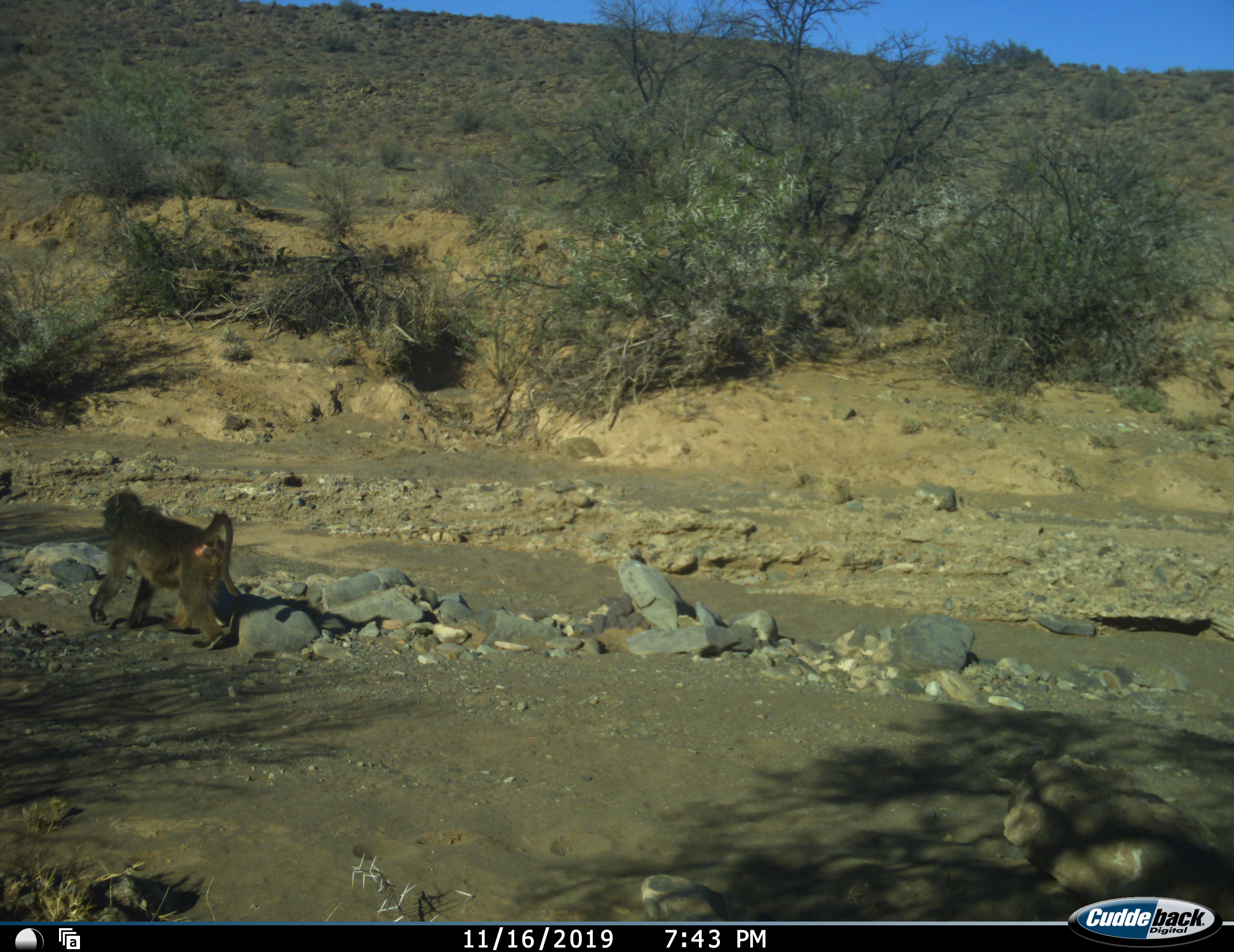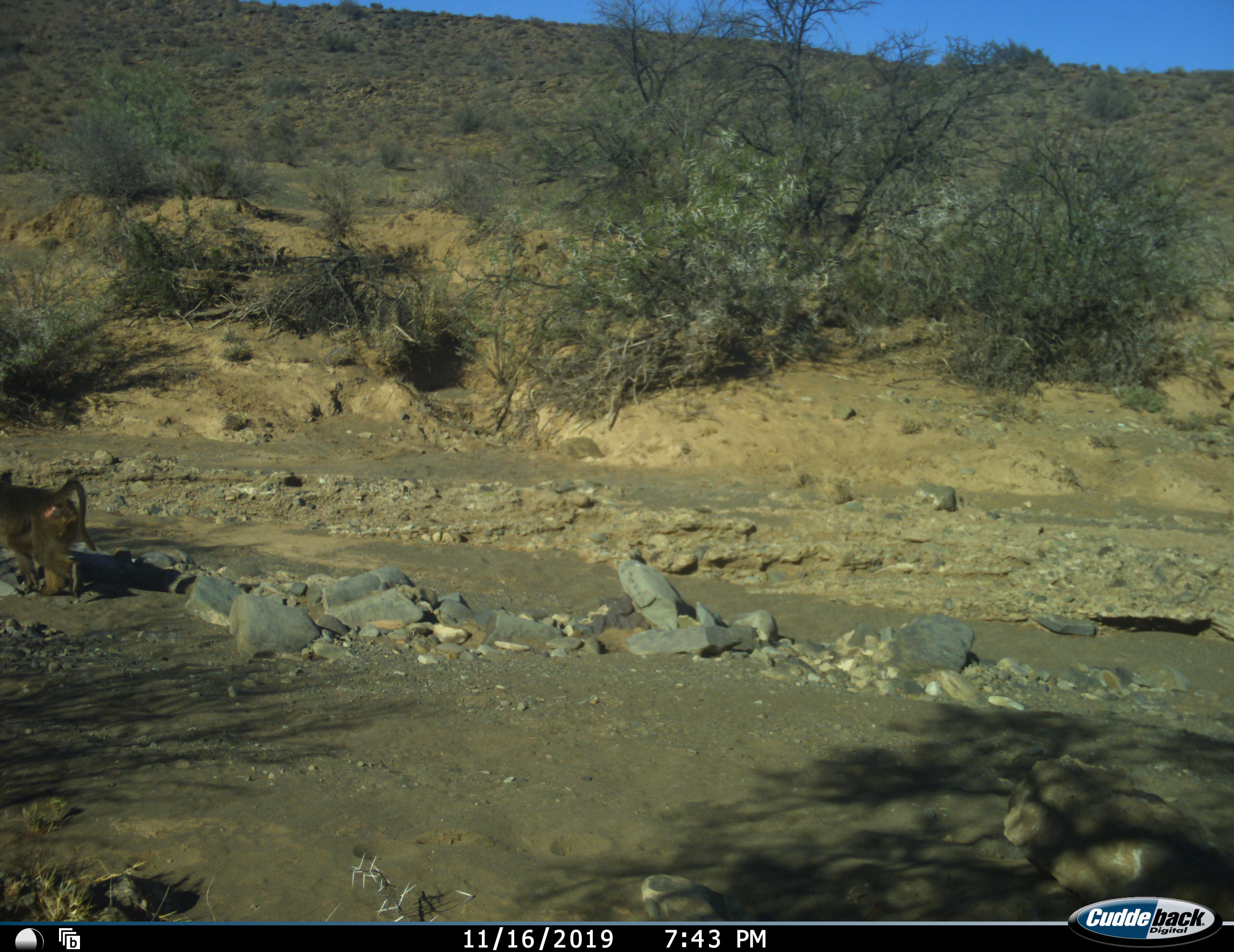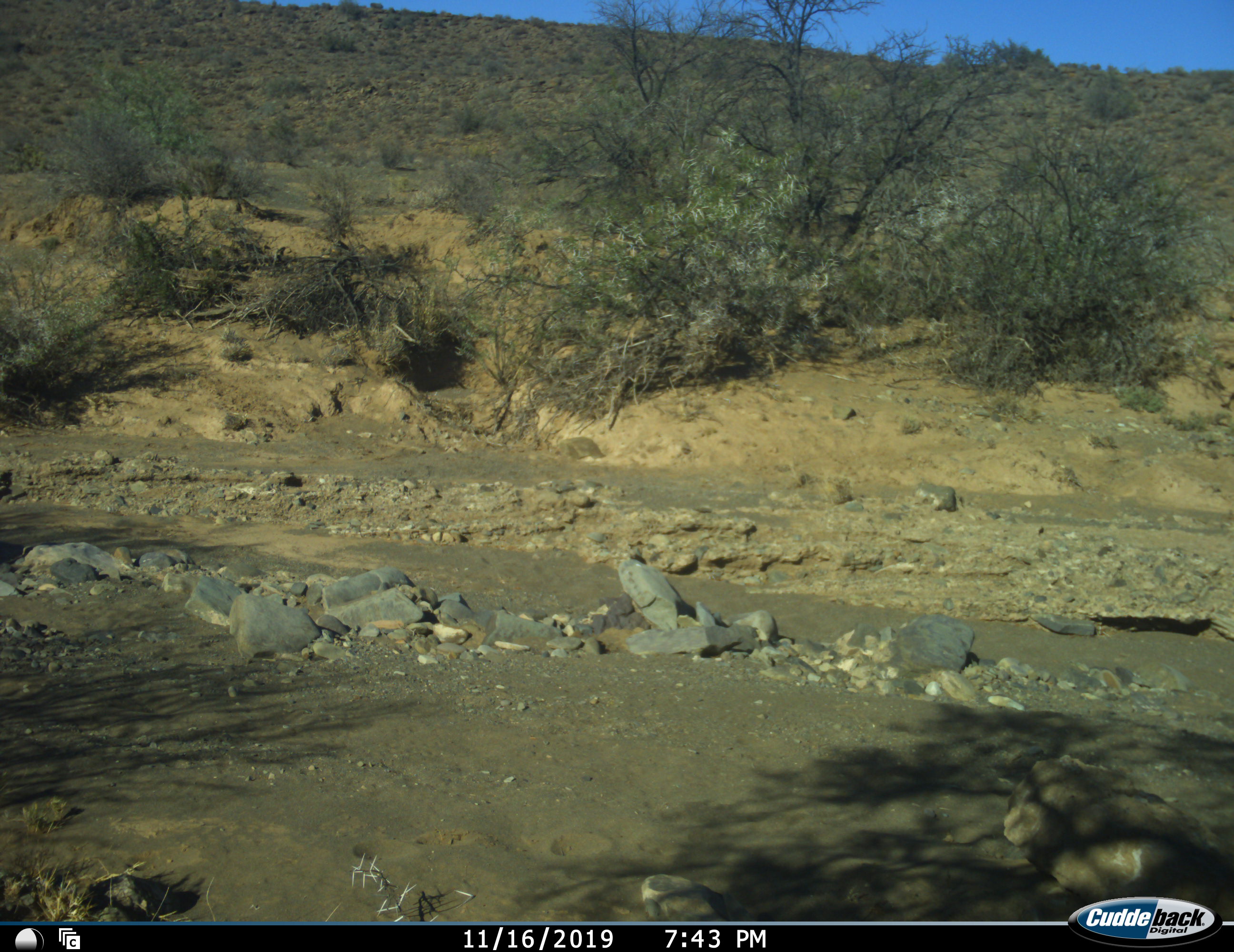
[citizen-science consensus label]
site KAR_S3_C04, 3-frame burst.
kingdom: Animalia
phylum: Chordata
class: Mammalia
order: Primates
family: Cercopithecidae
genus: Papio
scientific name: Papio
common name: baboon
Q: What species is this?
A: Baboon (Papio).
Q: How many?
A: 1.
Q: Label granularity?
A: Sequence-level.